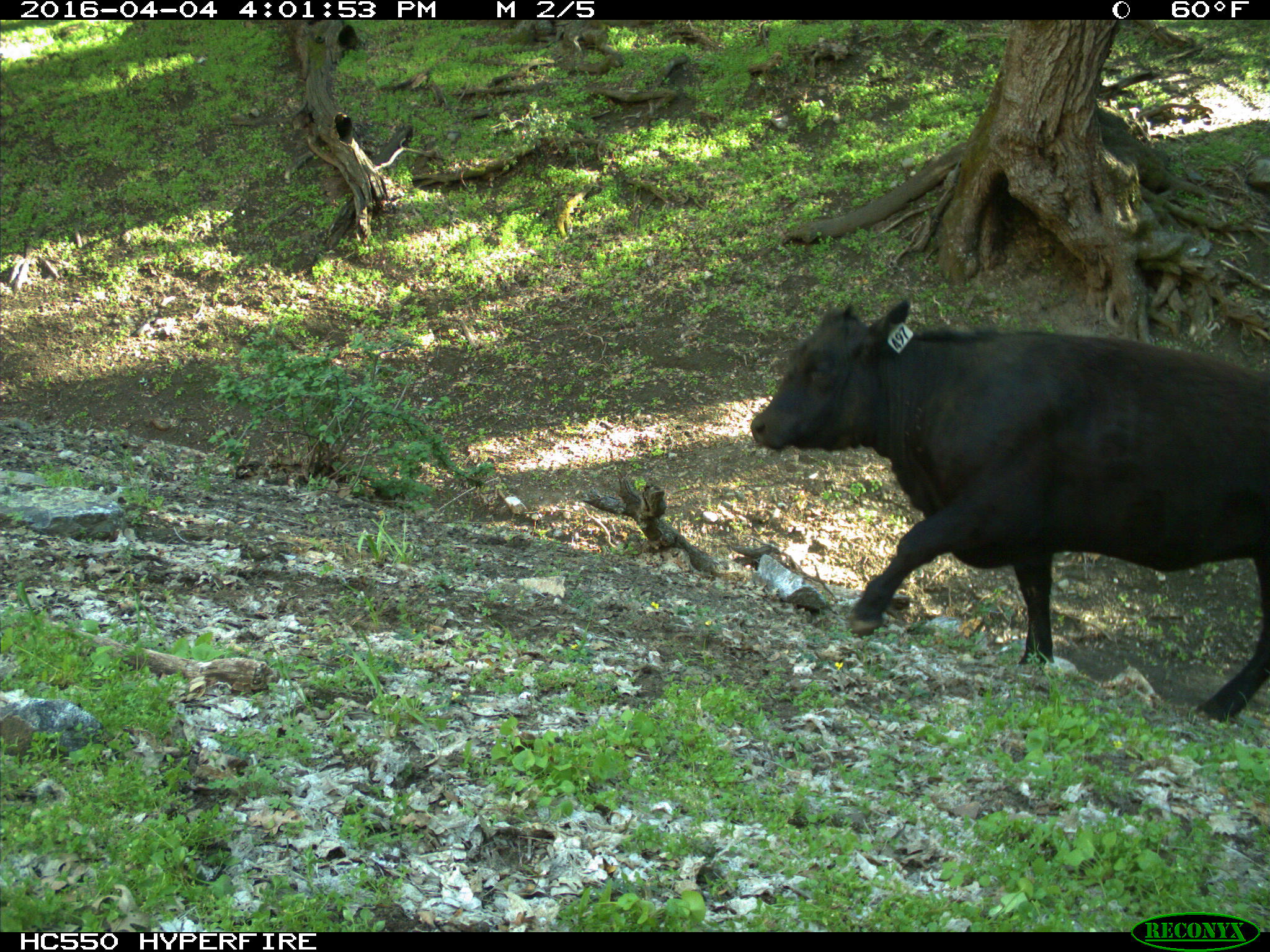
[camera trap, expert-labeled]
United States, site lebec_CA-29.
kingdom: Animalia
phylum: Chordata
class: Mammalia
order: Artiodactyla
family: Bovidae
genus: Bos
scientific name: Bos taurus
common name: domestic cow